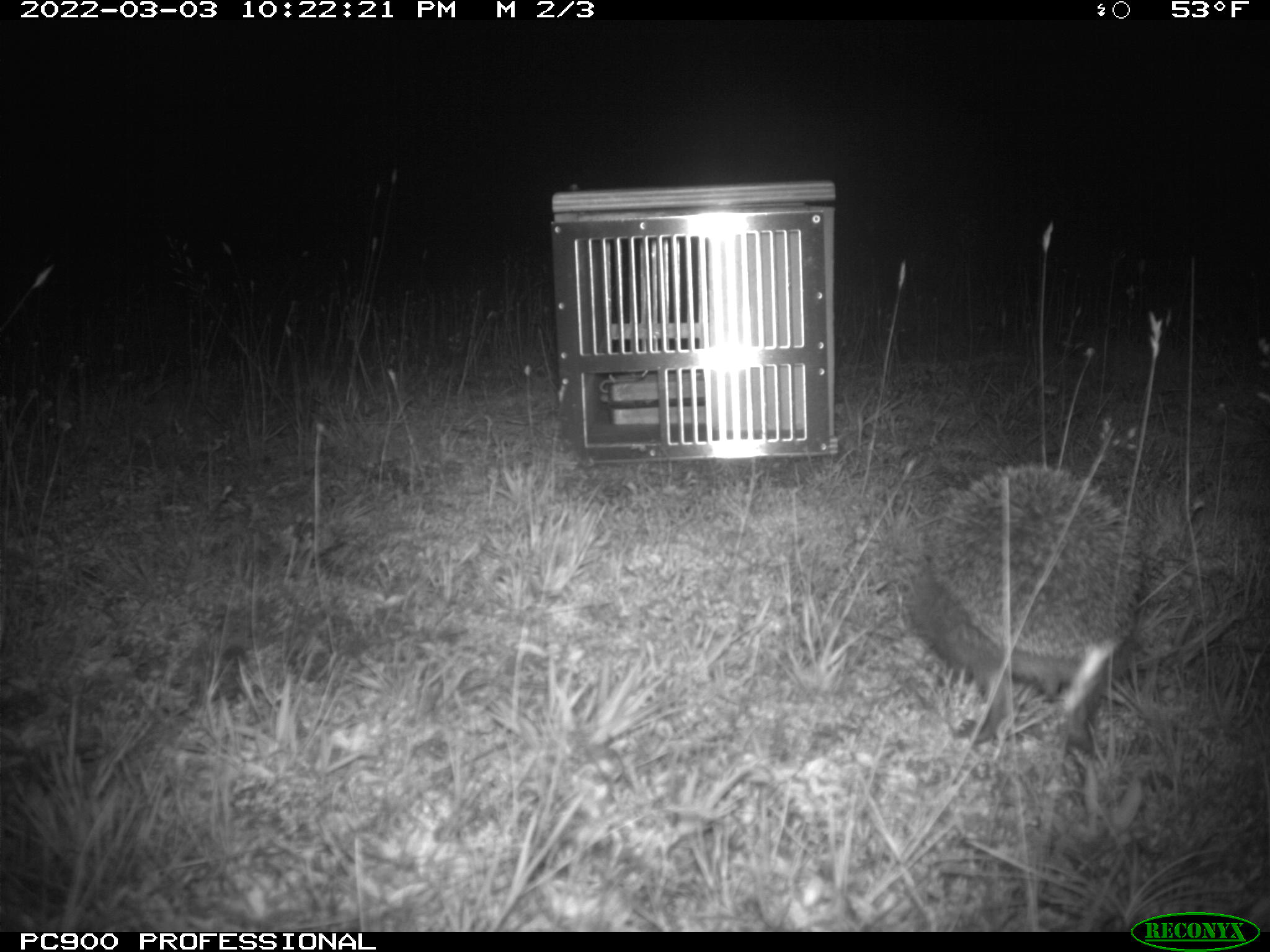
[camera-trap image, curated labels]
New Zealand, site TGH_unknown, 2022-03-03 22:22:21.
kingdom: Animalia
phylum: Chordata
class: Mammalia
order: Eulipotyphla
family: Erinaceidae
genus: Erinaceus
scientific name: Erinaceus europaeus europaeus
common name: european hedgehog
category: hedgehog